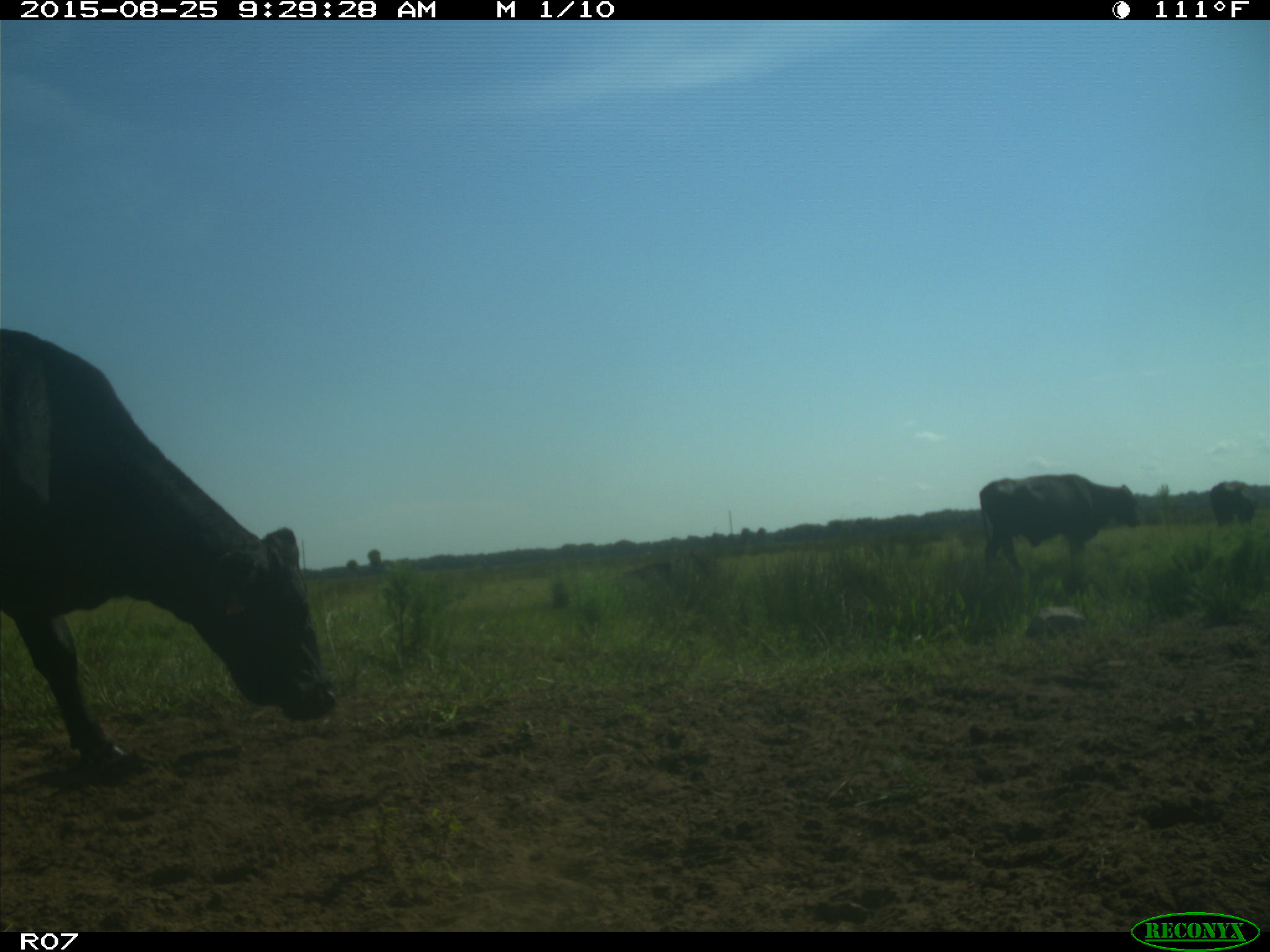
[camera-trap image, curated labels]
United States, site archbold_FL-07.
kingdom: Animalia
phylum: Chordata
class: Mammalia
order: Artiodactyla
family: Bovidae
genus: Bos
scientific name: Bos taurus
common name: domestic cow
Bos taurus (domestic cow).